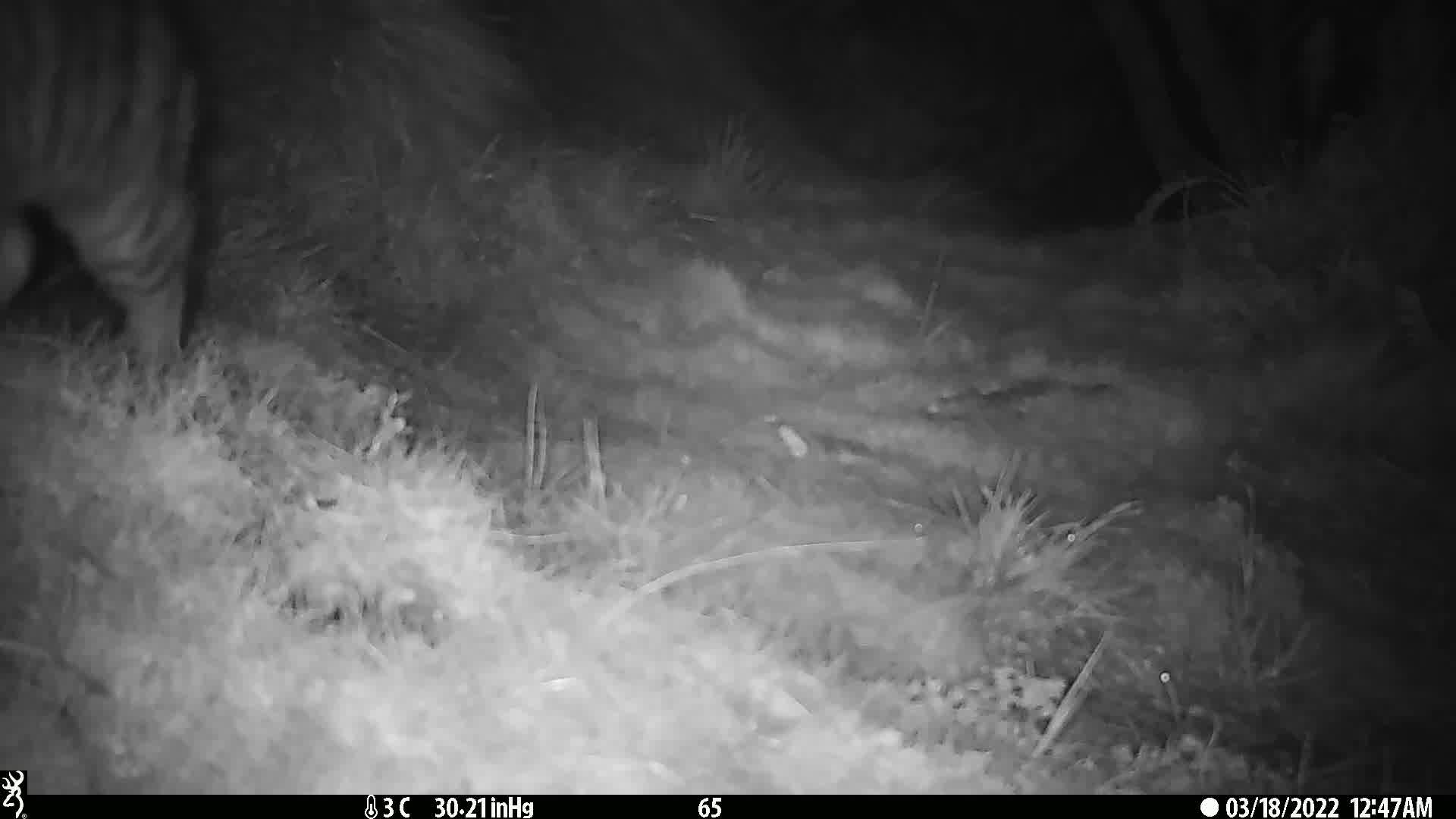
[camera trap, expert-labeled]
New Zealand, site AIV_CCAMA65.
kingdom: Animalia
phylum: Chordata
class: Mammalia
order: Carnivora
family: Felidae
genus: Felis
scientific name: Felis catus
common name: domestic cat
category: cat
Cat (domestic cat) (Felis catus).